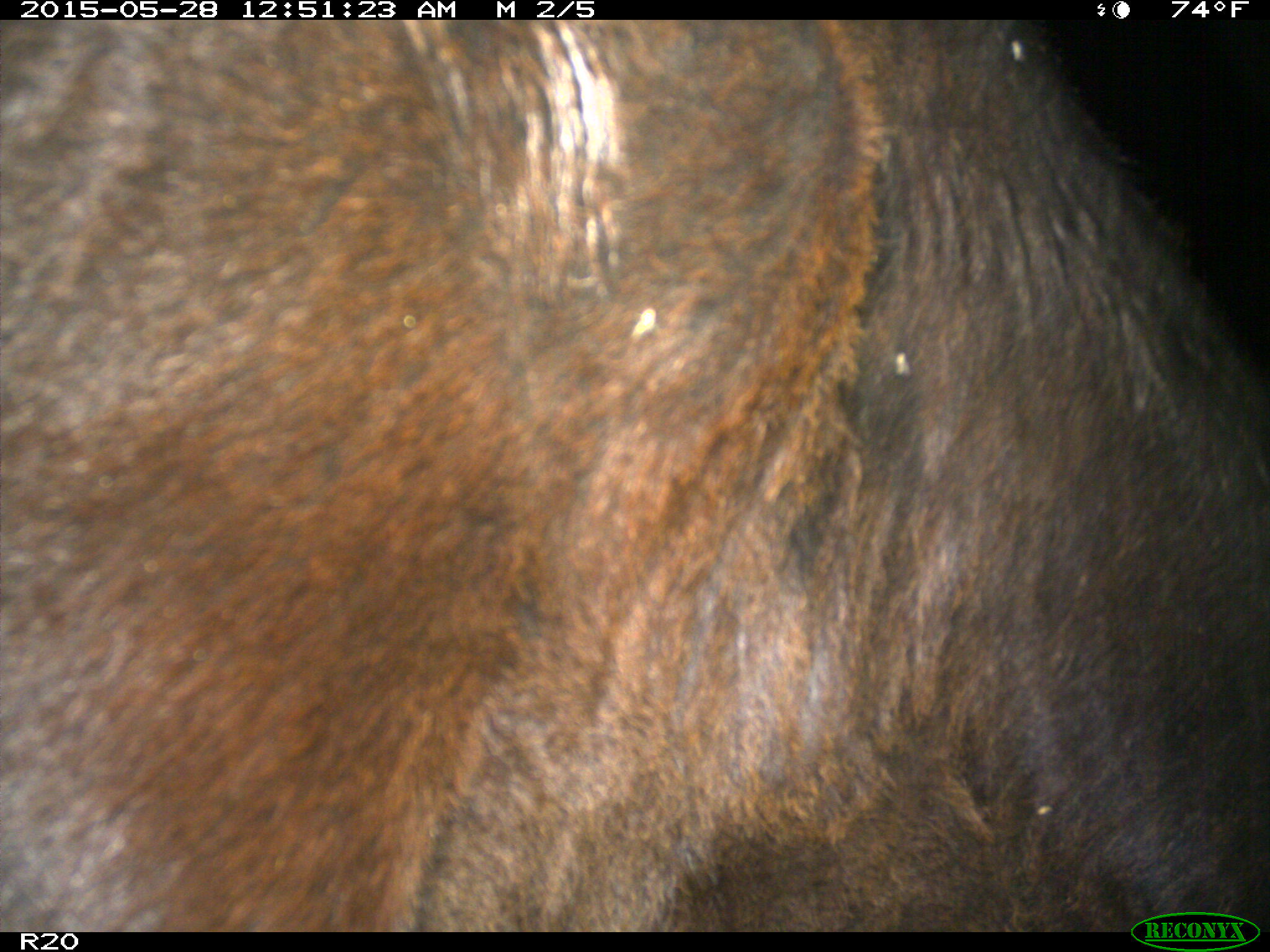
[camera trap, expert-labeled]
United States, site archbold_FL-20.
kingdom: Animalia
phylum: Chordata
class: Mammalia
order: Artiodactyla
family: Bovidae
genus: Bos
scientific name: Bos taurus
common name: domestic cow